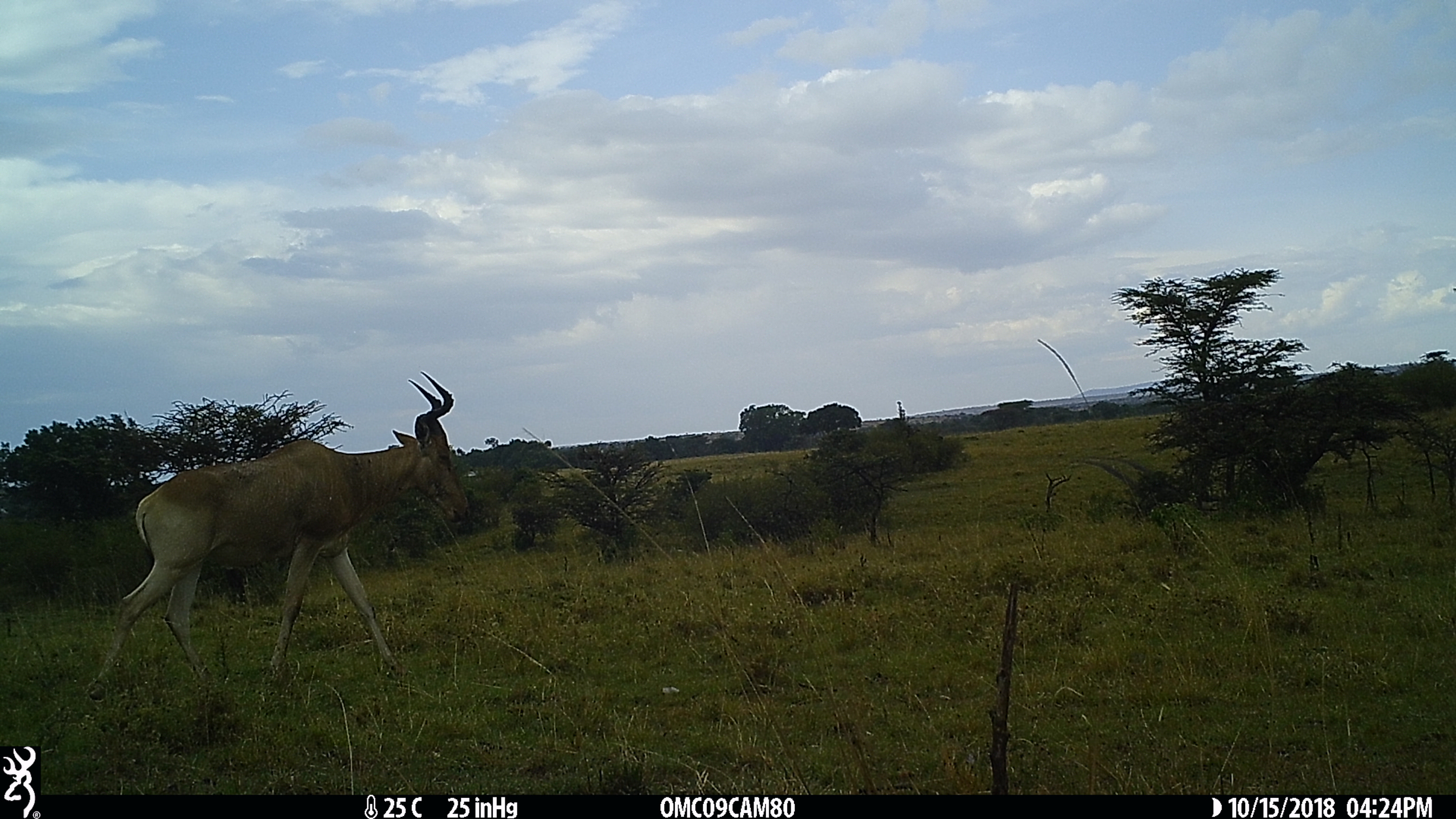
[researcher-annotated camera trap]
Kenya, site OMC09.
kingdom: Animalia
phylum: Chordata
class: Mammalia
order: Artiodactyla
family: Bovidae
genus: Alcelaphus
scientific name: Alcelaphus buselaphus cokii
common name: coke's hartebeest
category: hartebeest cokes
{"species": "hartebeest cokes (coke's hartebeest) (Alcelaphus buselaphus cokii)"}